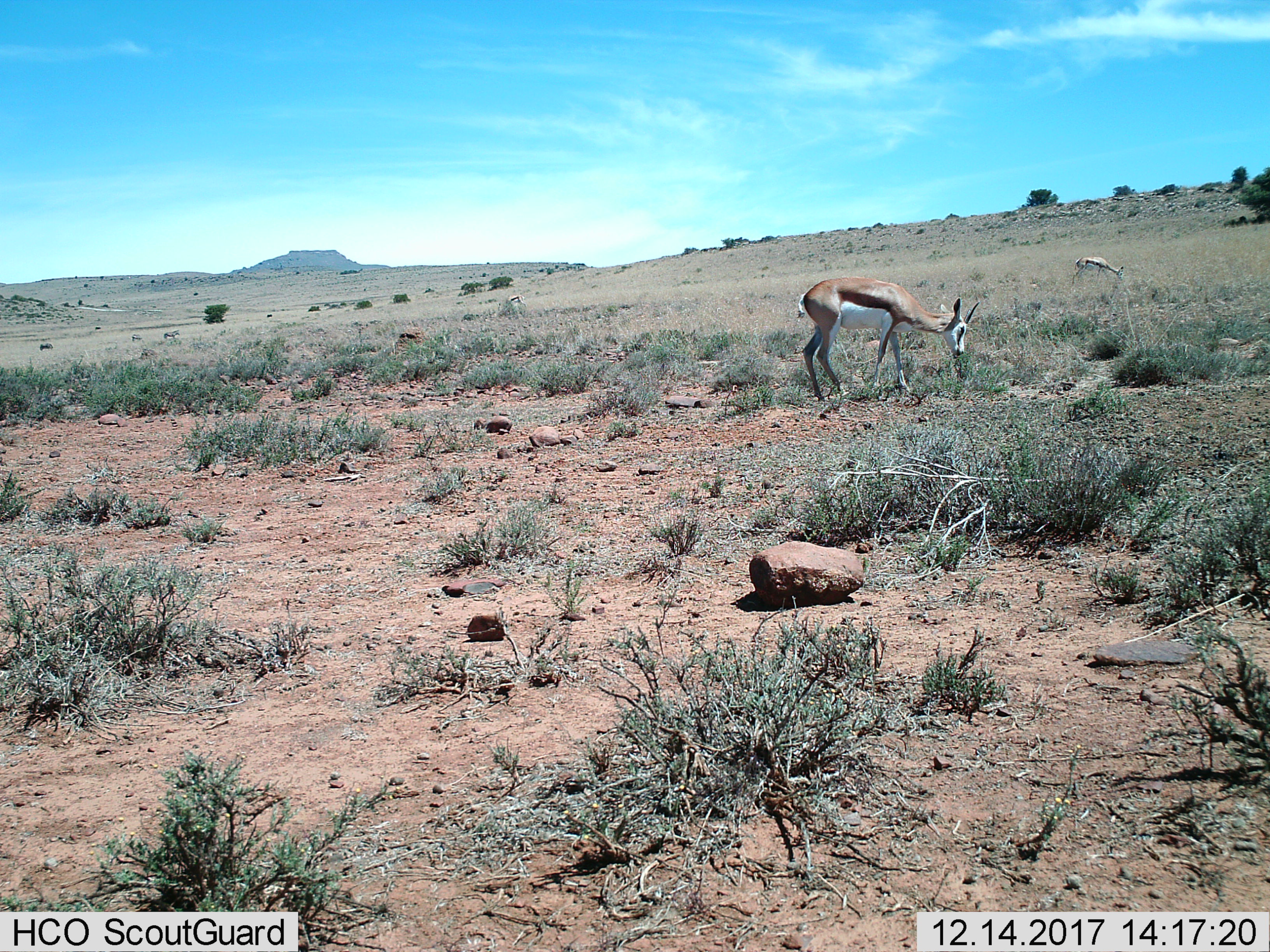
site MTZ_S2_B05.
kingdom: Animalia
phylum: Chordata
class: Mammalia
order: Artiodactyla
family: Bovidae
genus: Antidorcas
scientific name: Antidorcas marsupialis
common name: springbok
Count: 3.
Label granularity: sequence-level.